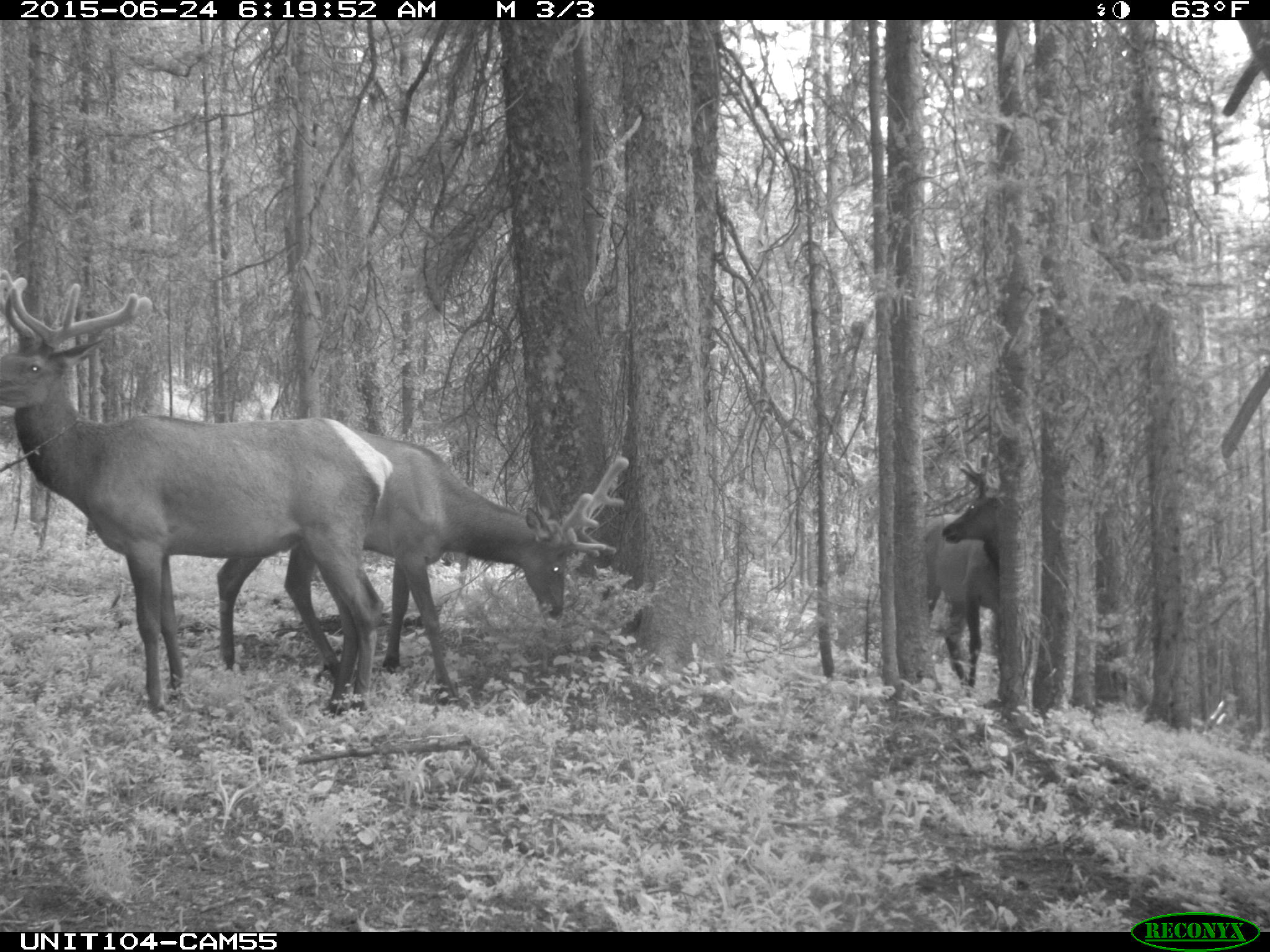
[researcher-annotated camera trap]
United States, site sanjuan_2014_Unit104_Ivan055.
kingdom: Animalia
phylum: Chordata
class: Mammalia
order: Artiodactyla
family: Cervidae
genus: Cervus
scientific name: Cervus elaphus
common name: red deer